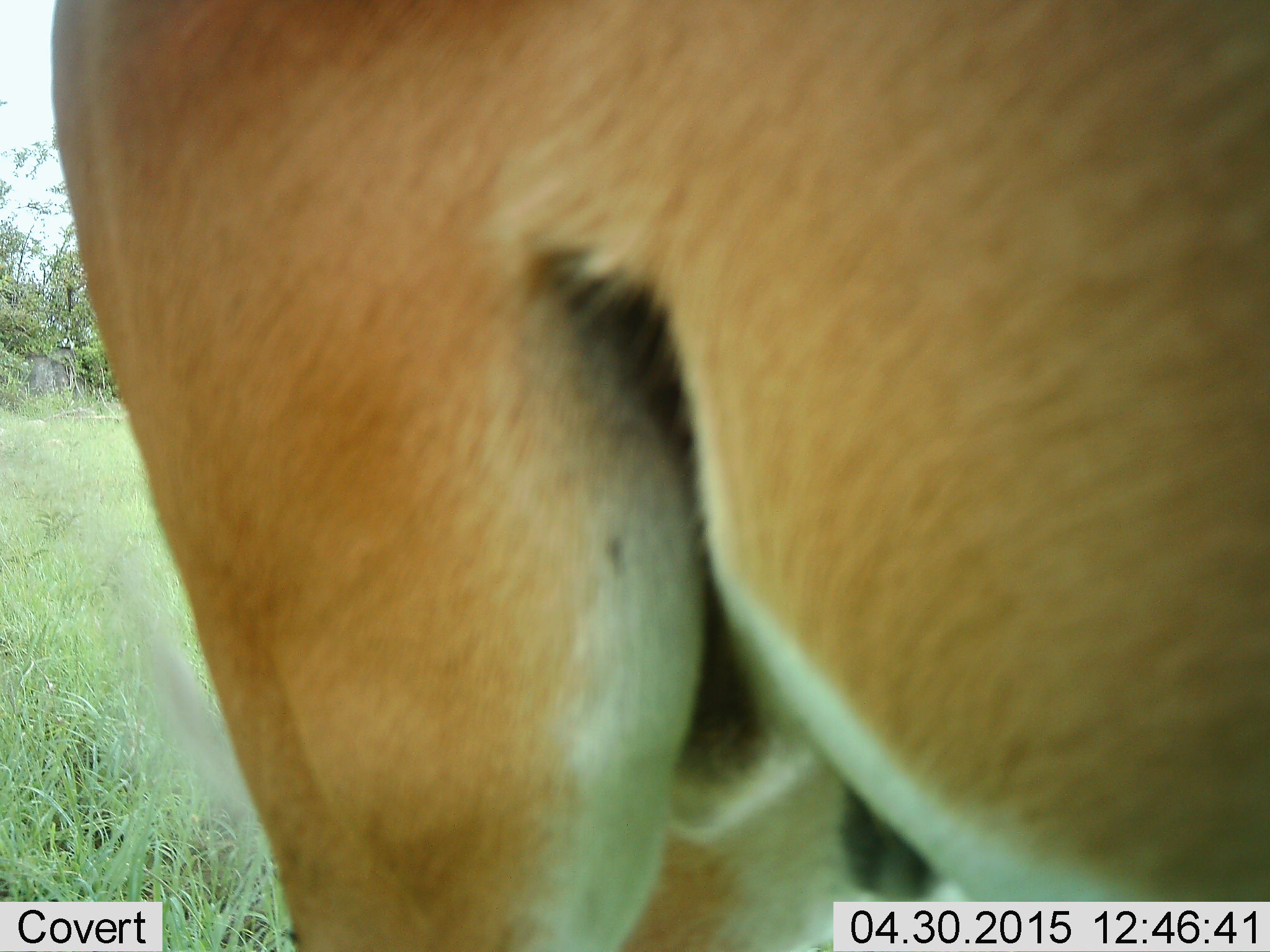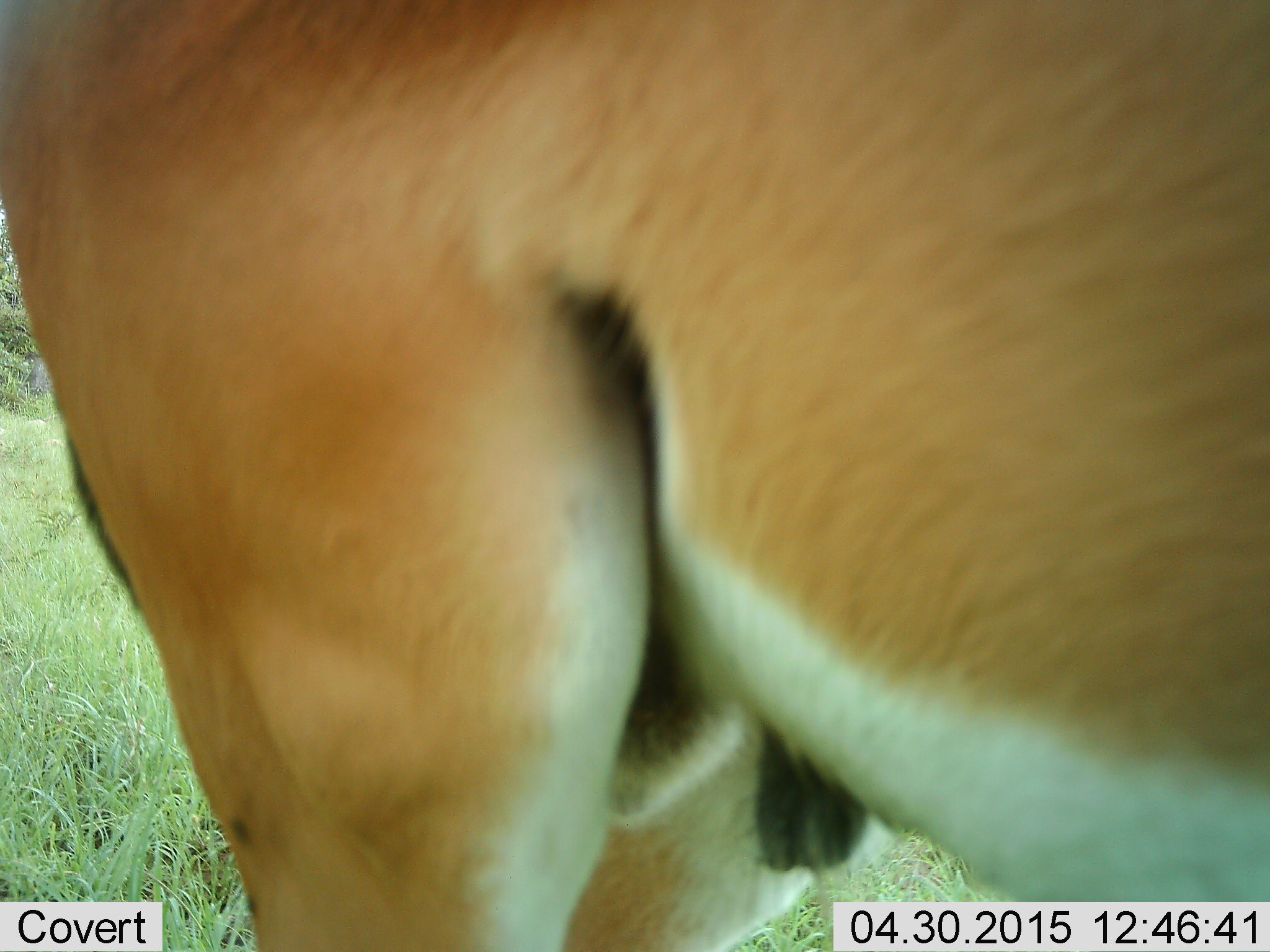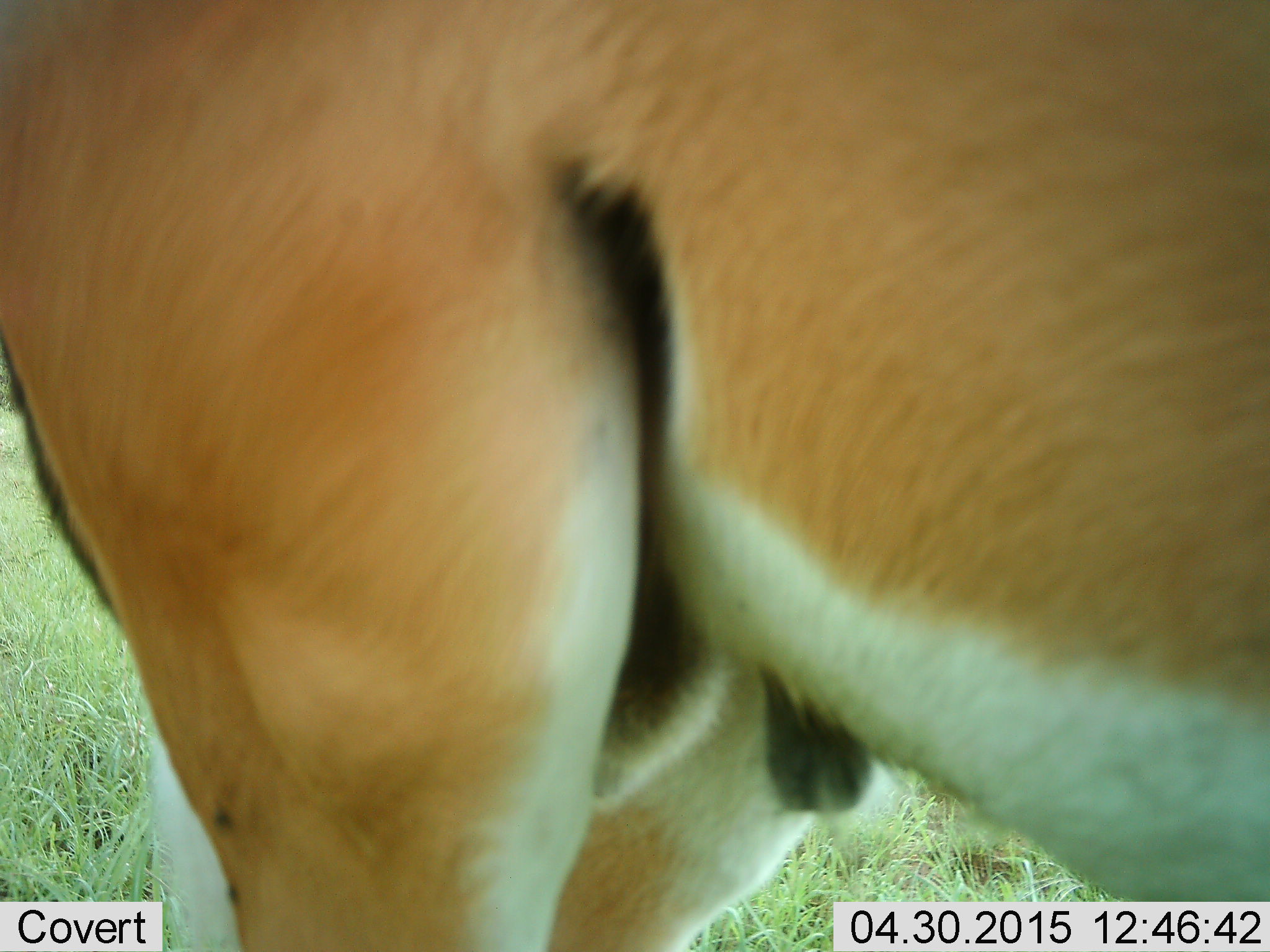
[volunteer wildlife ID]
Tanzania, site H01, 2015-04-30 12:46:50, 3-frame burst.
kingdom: Animalia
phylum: Chordata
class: Mammalia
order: Artiodactyla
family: Bovidae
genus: Nanger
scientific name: Nanger granti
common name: grant's gazelle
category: gazellegrants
Gazellegrants (grant's gazelle) (Nanger granti), count 1. Behavior (volunteer vote fractions): standing 90%, resting 0%, moving 10%, interacting 0%. Young present (vote fraction): 0%. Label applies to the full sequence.